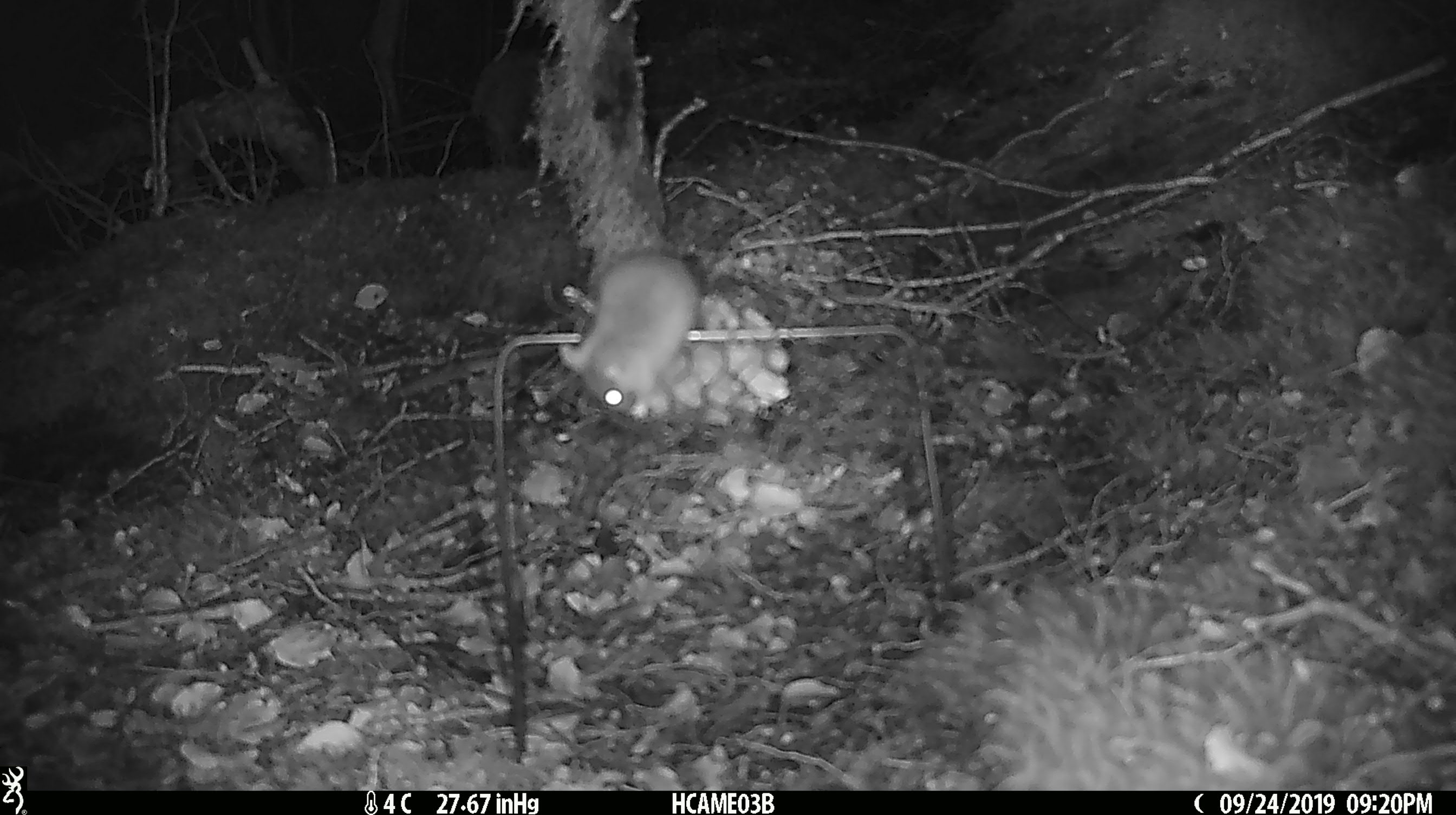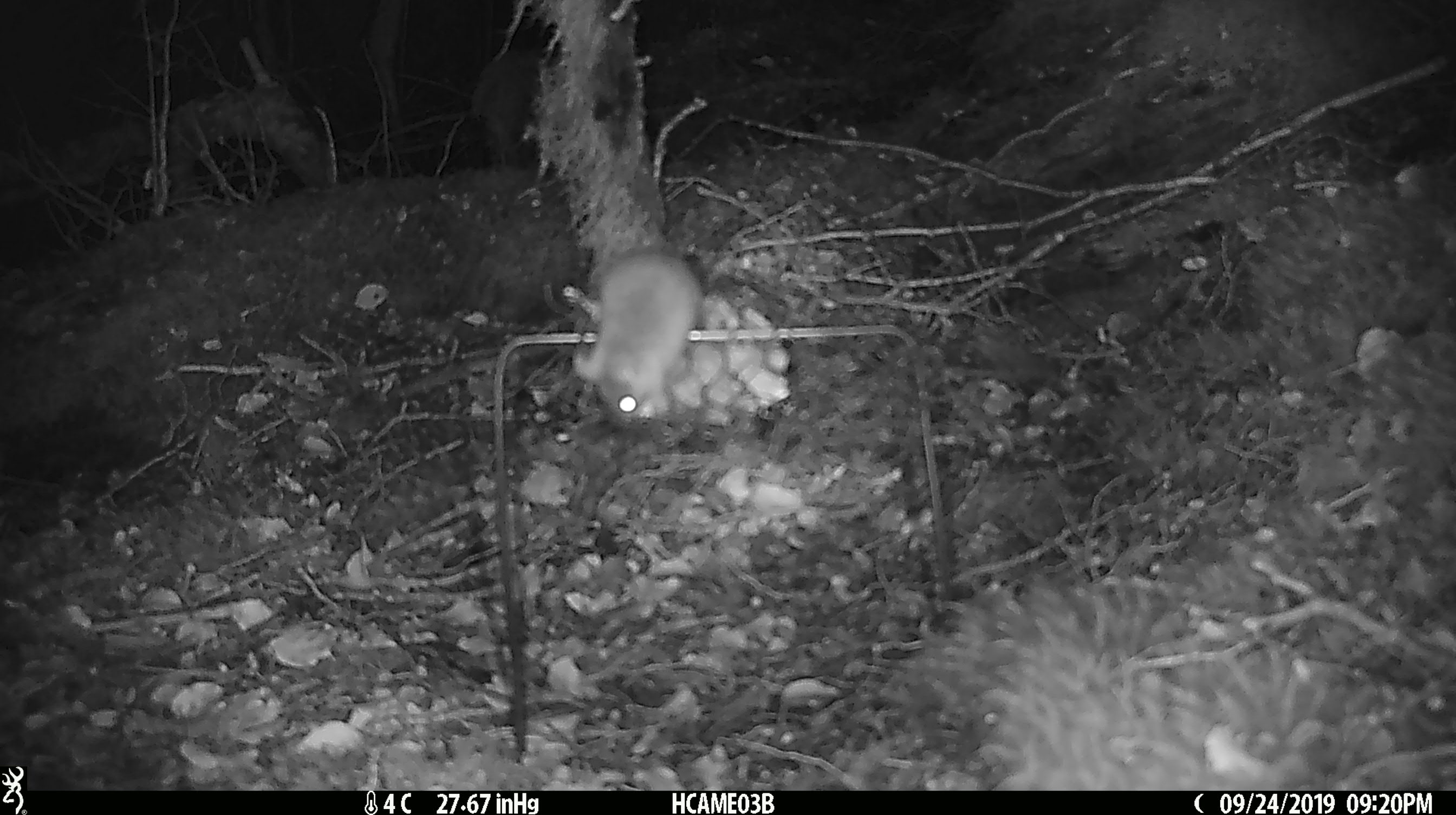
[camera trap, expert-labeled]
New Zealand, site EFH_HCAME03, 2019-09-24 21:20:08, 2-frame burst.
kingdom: Animalia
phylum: Chordata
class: Mammalia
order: Rodentia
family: Muridae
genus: Mus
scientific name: Mus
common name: mouse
Mouse (Mus).